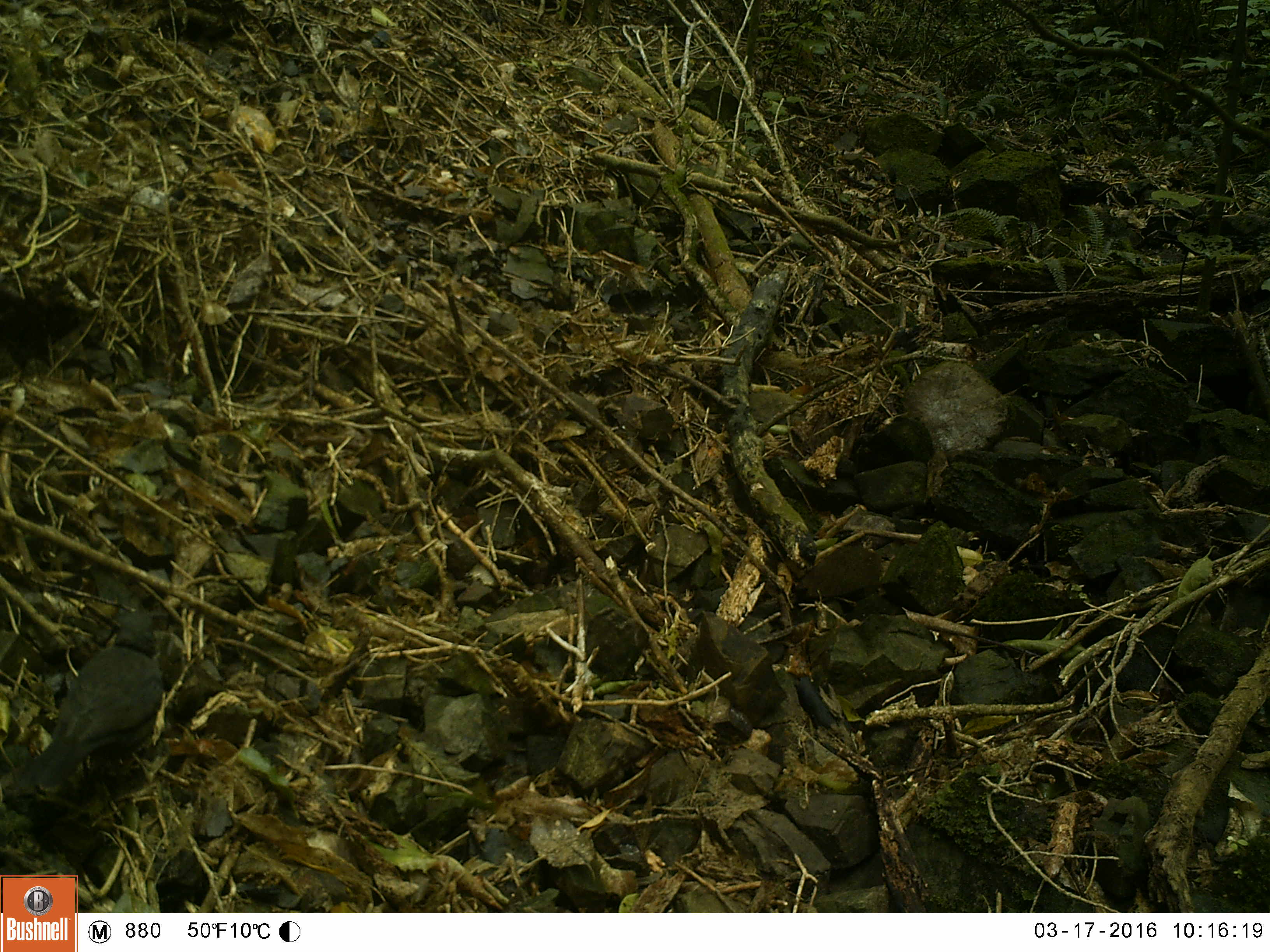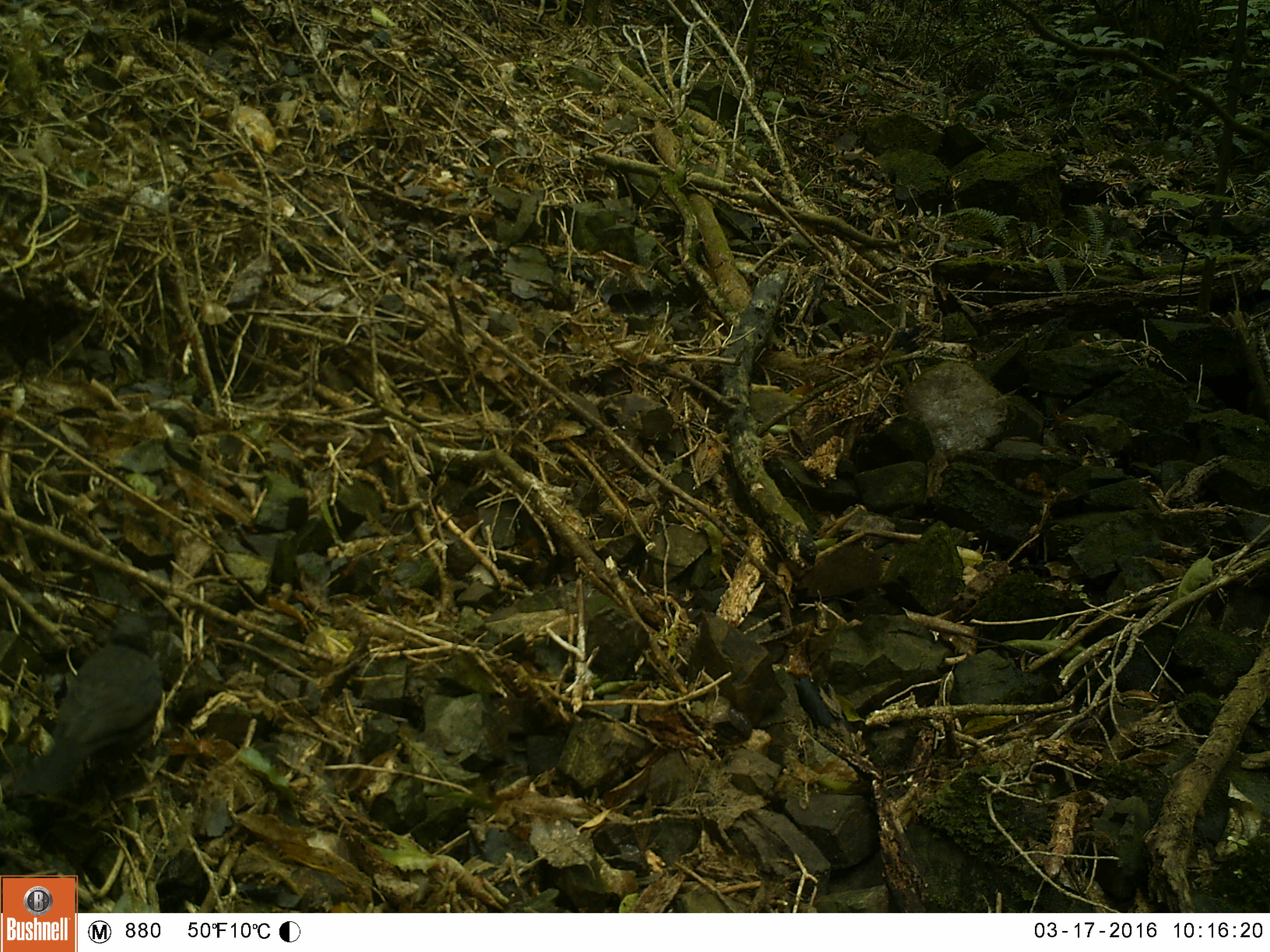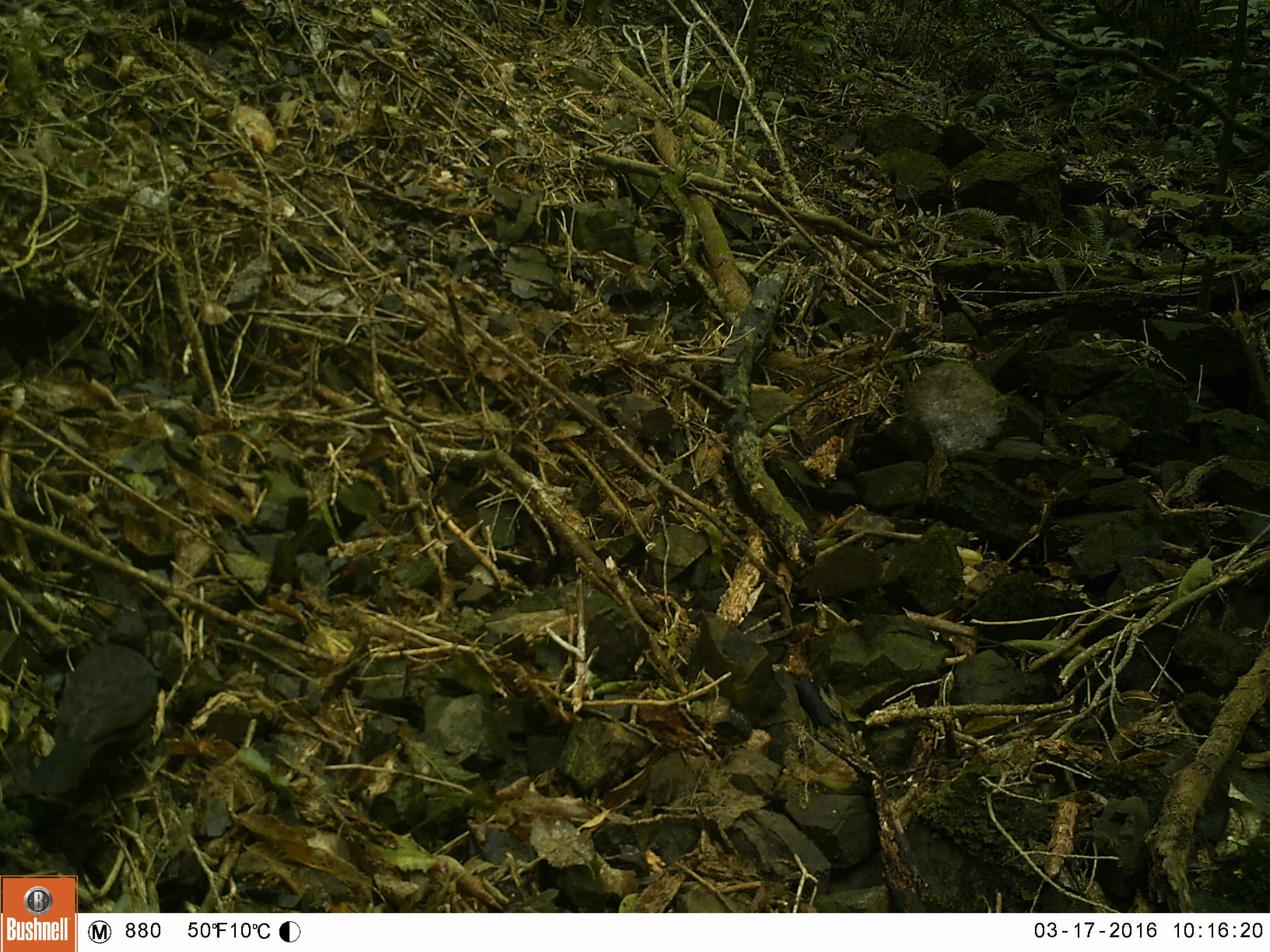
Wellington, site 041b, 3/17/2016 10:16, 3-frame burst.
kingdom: Animalia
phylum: Chordata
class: Aves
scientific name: Aves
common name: bird